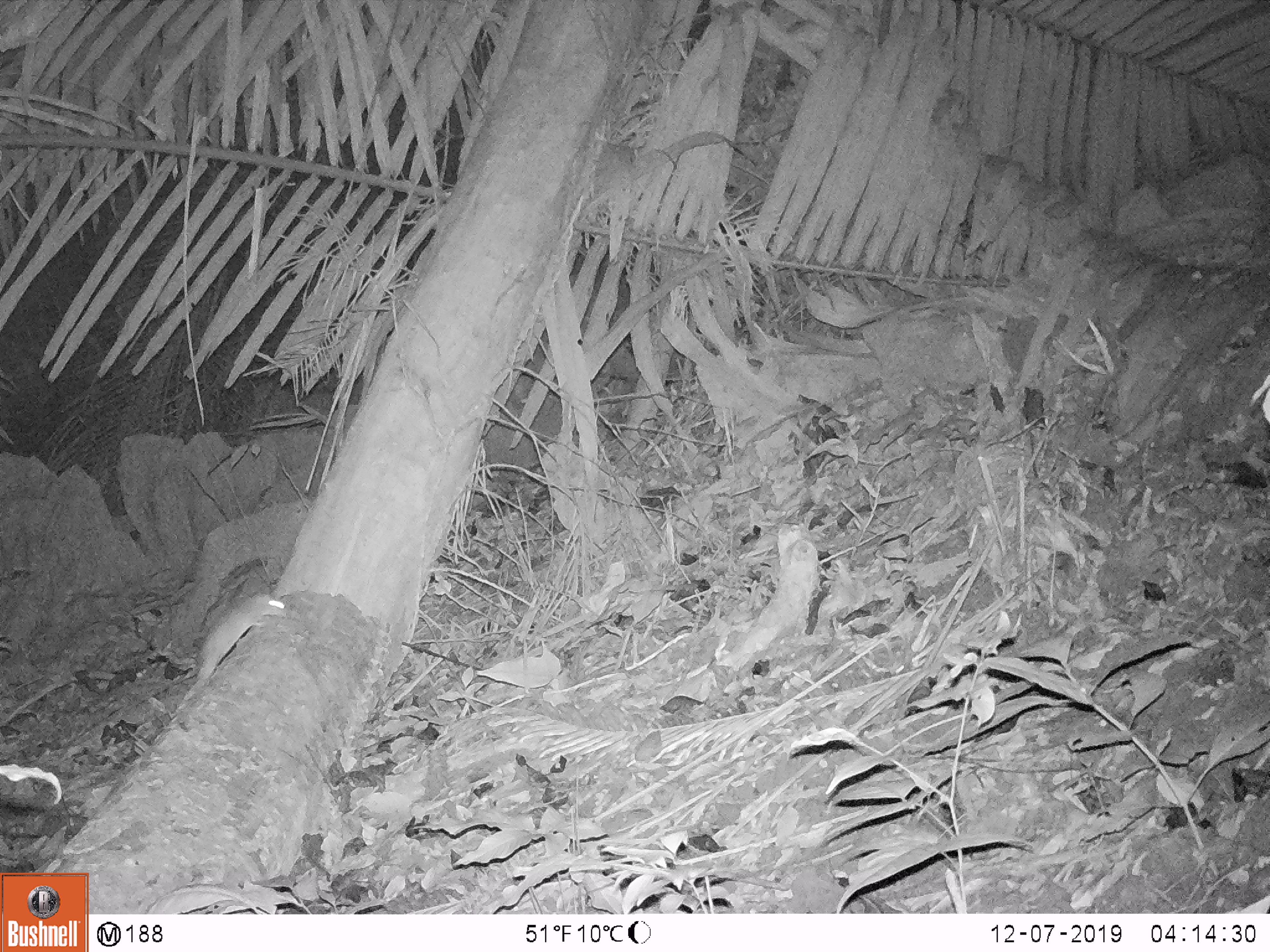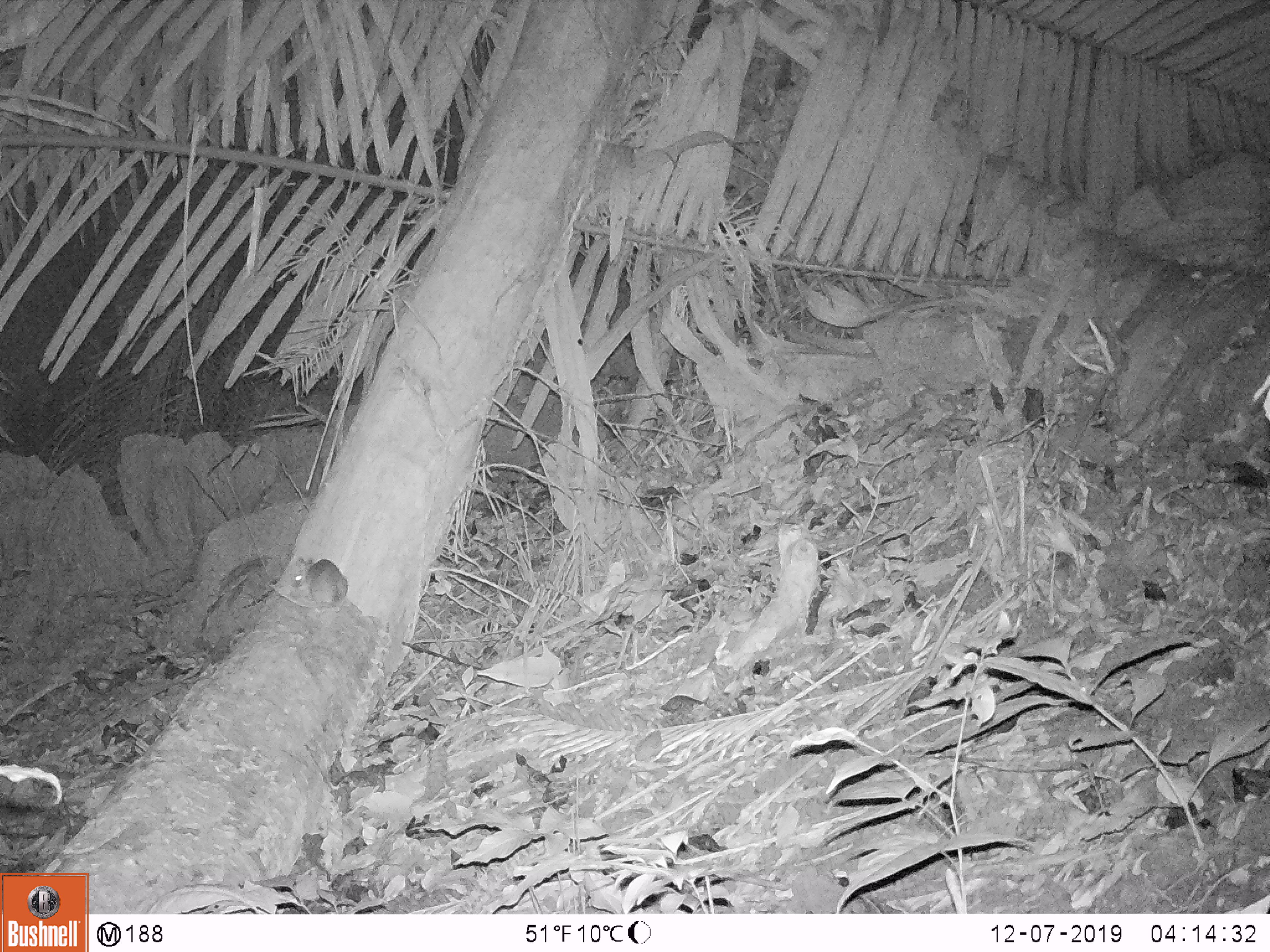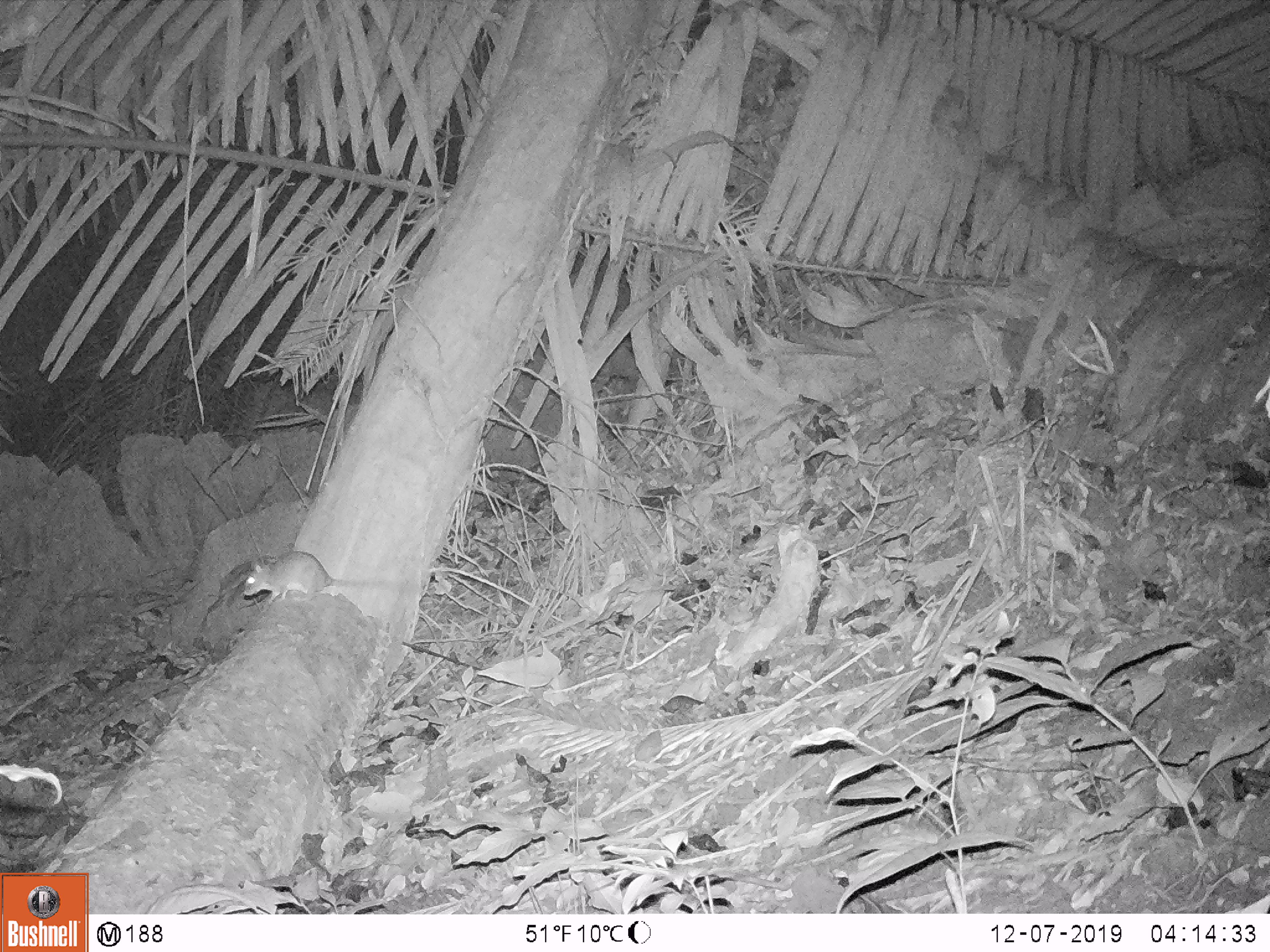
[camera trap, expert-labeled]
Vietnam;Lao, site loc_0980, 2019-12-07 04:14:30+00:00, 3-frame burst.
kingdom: Animalia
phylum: Chordata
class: Mammalia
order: Rodentia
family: Muridae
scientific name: Muridae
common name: old-world mice and rats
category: unidentified murid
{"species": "unidentified murid (old-world mice and rats) (Muridae)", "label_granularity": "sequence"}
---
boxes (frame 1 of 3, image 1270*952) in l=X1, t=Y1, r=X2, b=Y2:
unidentified murid: l=195, t=591, r=285, b=681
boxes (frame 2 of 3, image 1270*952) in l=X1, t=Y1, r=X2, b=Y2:
unidentified murid: l=270, t=555, r=348, b=610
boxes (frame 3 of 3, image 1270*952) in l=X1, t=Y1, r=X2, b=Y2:
unidentified murid: l=242, t=550, r=394, b=603